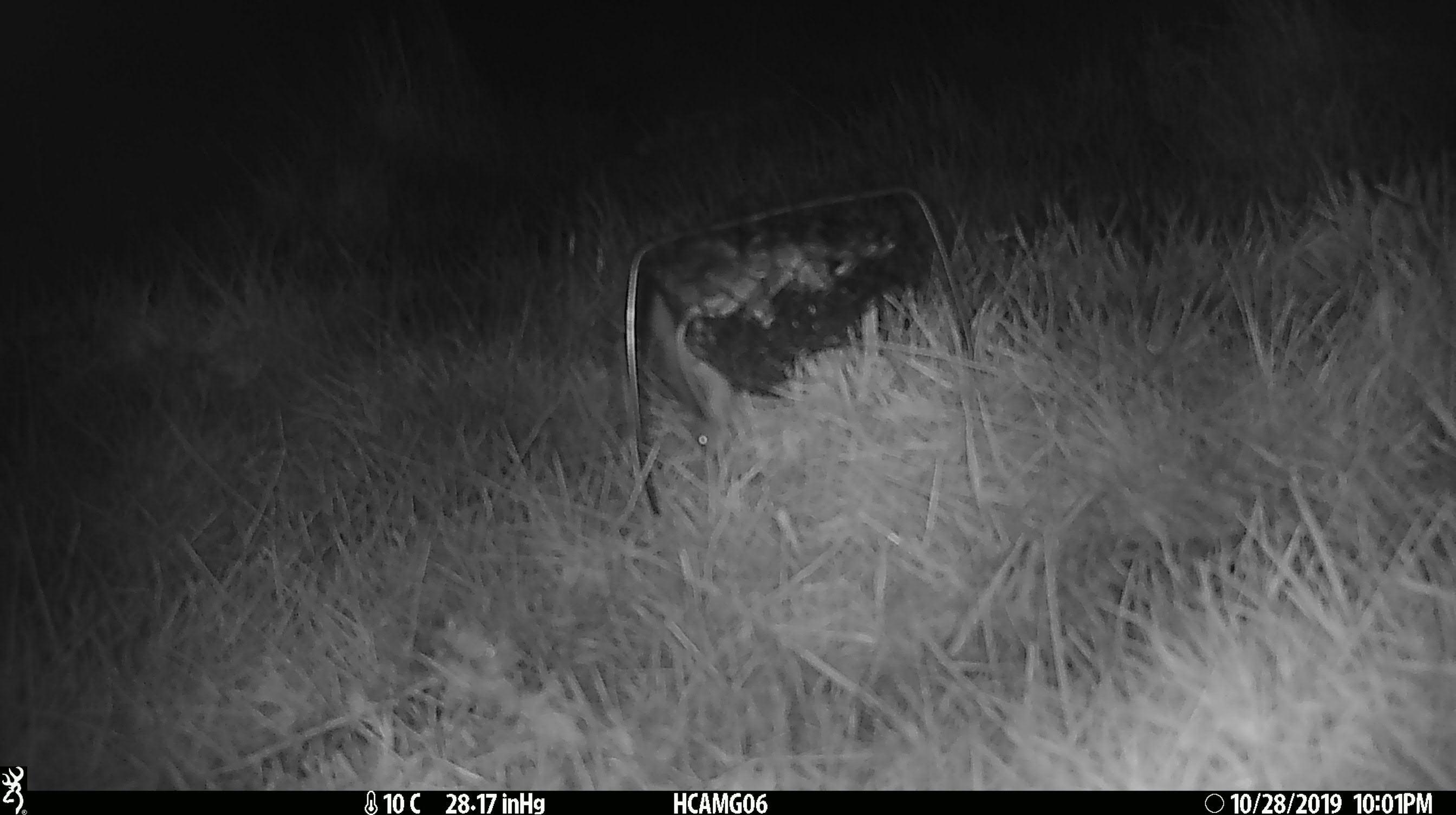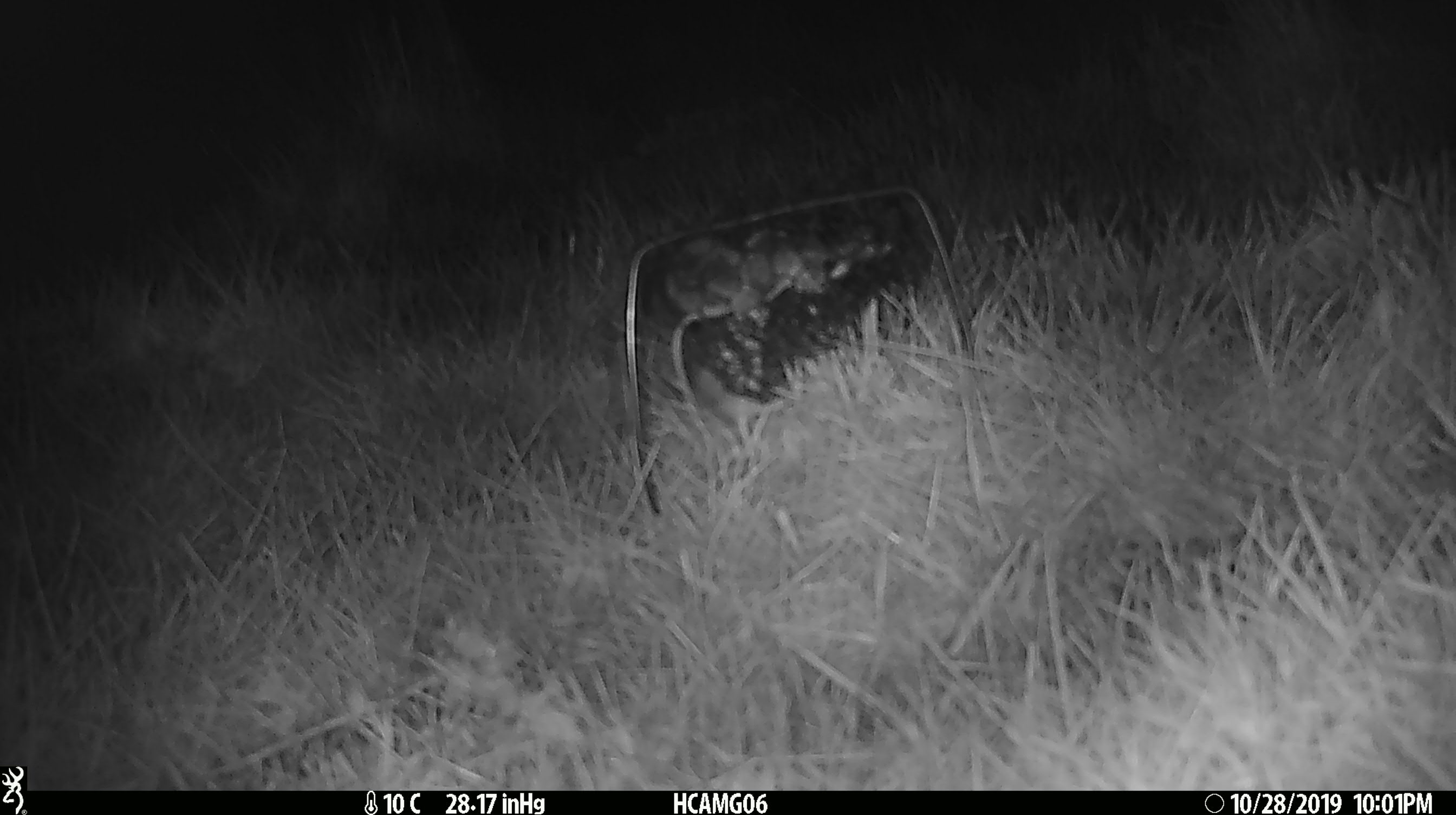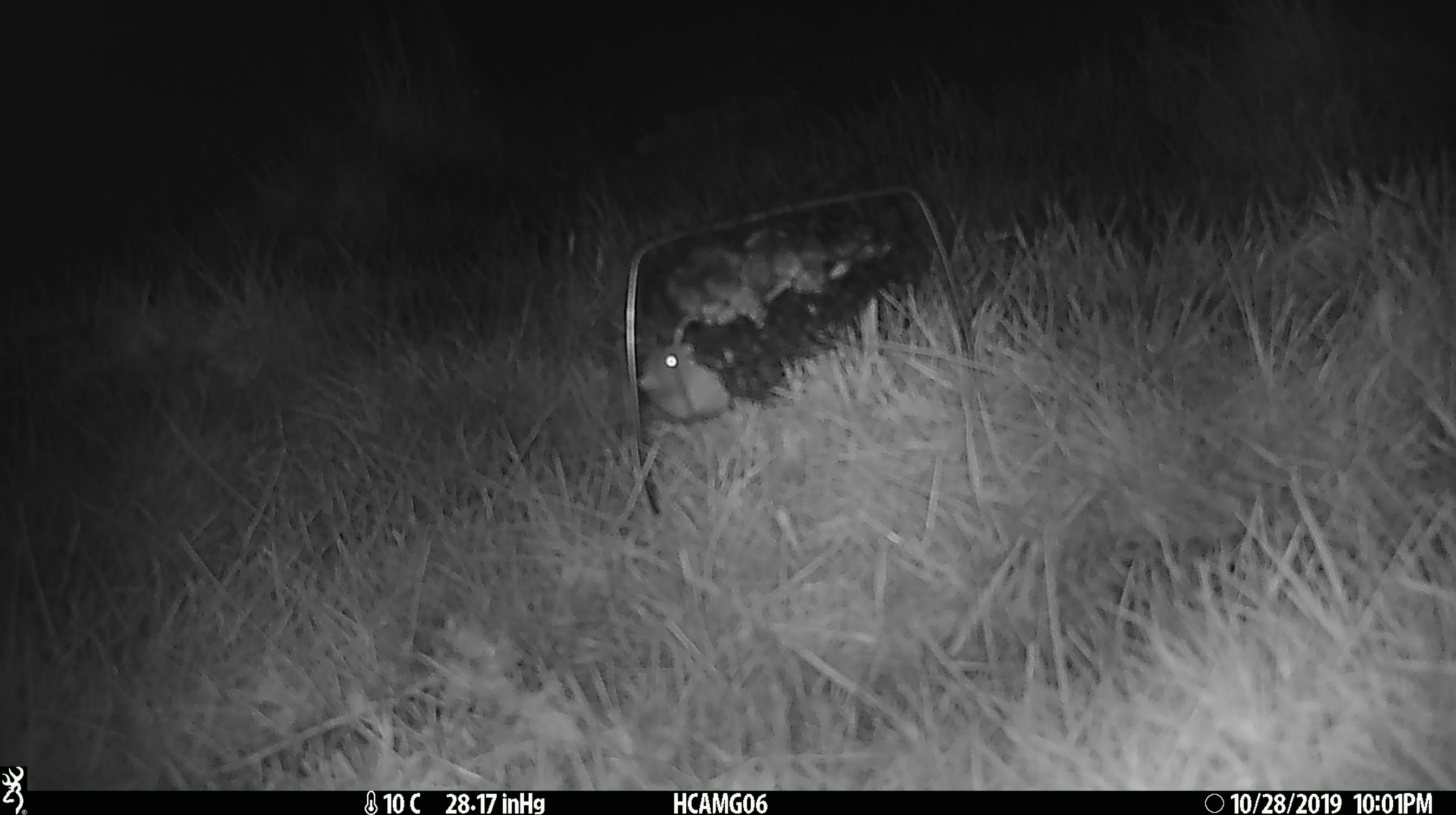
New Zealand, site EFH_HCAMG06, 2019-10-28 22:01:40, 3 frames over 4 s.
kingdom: Animalia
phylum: Chordata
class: Mammalia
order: Rodentia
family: Muridae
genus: Mus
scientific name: Mus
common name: mouse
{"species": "mouse (Mus)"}